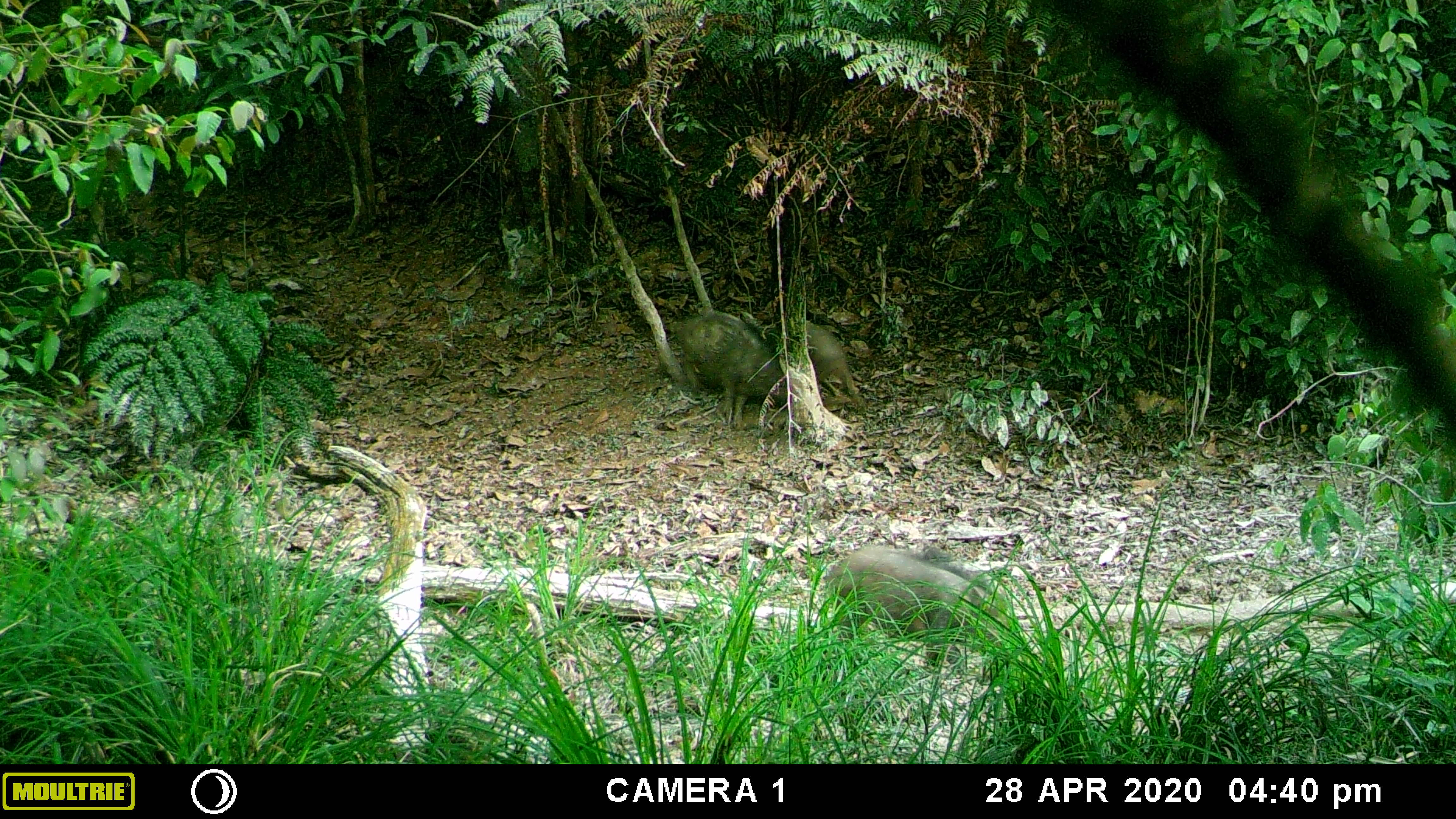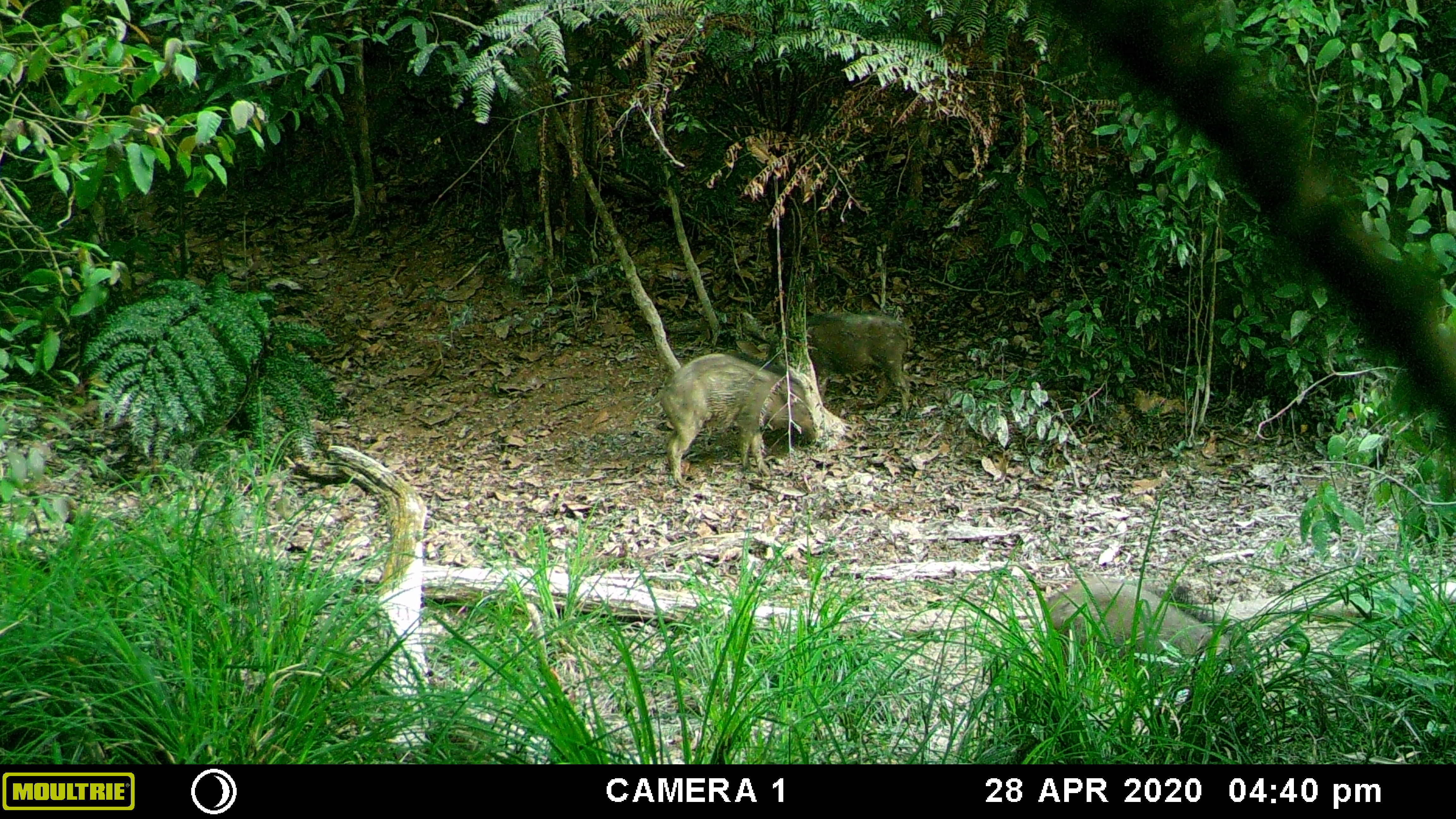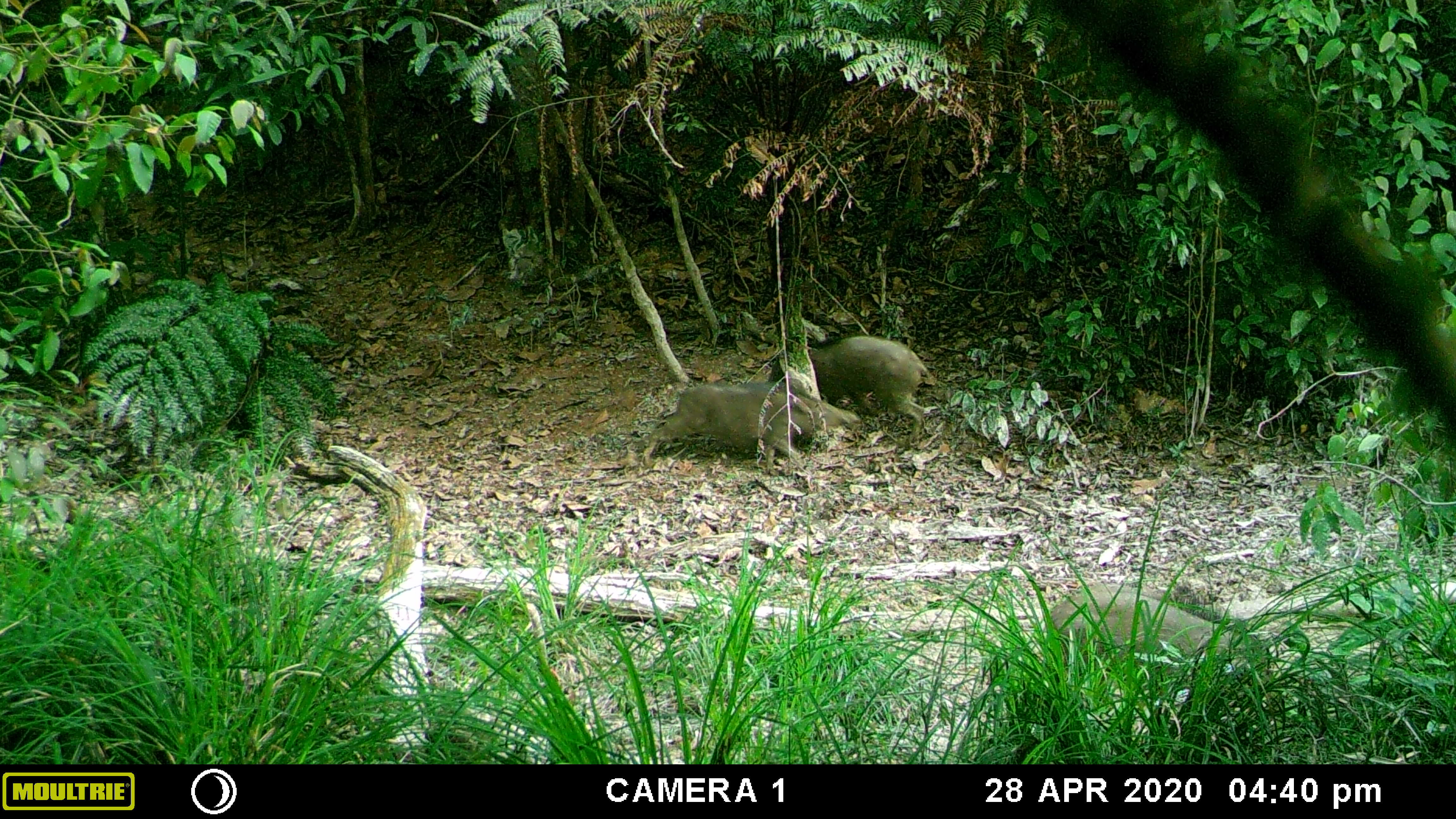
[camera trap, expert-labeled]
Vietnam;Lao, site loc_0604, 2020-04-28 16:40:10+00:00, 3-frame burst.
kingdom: Animalia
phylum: Chordata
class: Mammalia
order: Artiodactyla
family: Suidae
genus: Sus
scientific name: Sus scrofa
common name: eurasian wild pig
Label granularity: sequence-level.